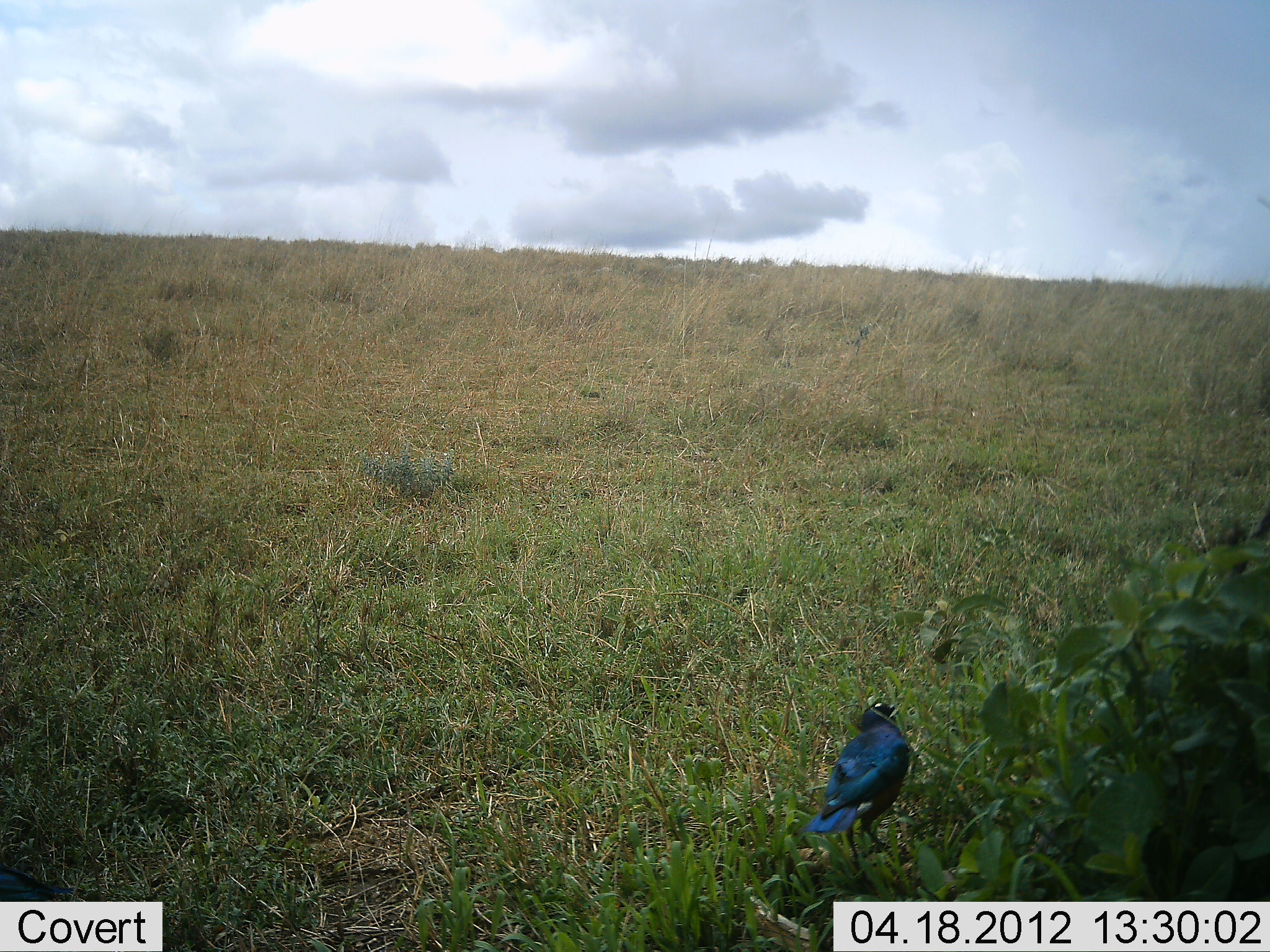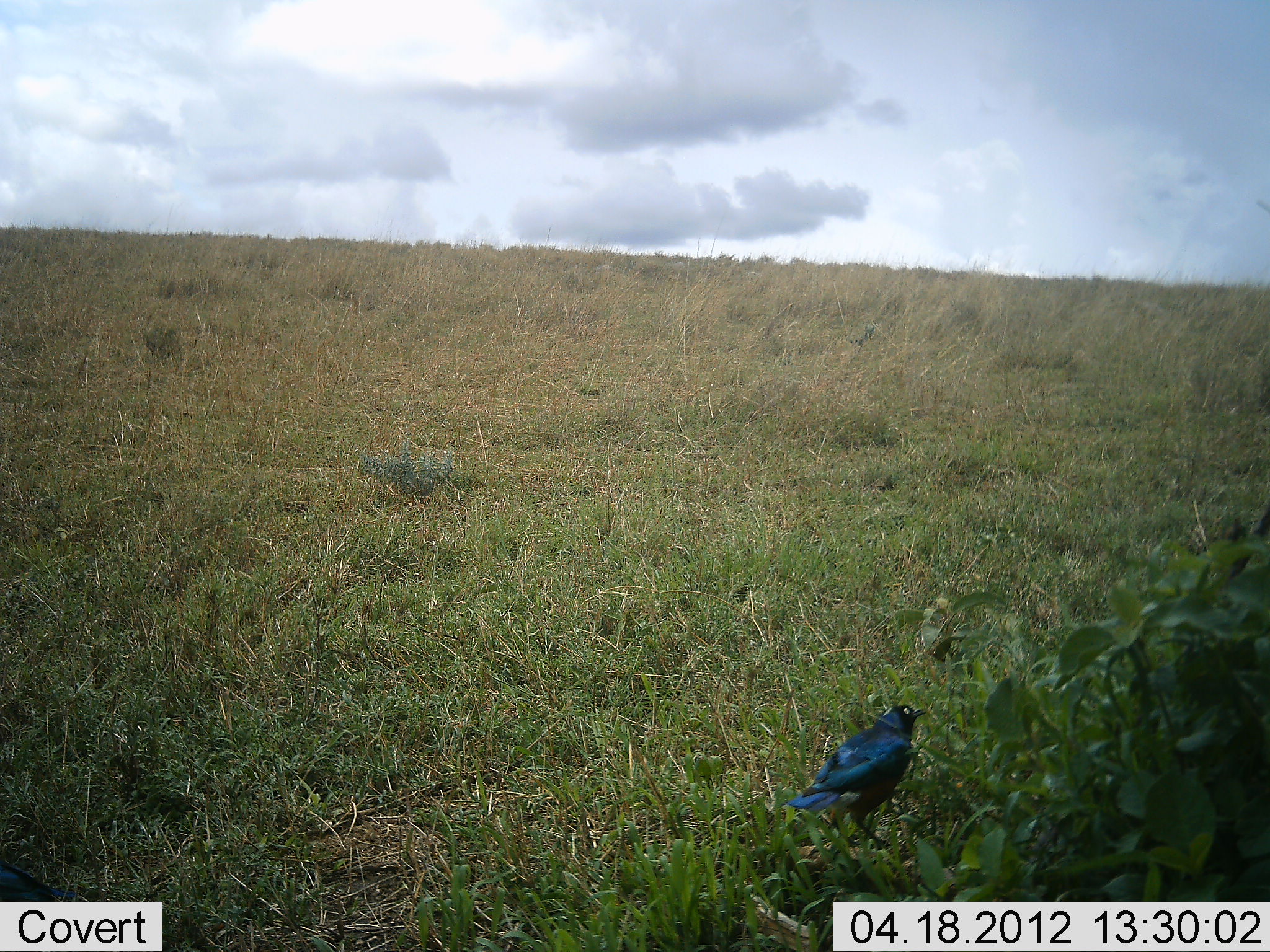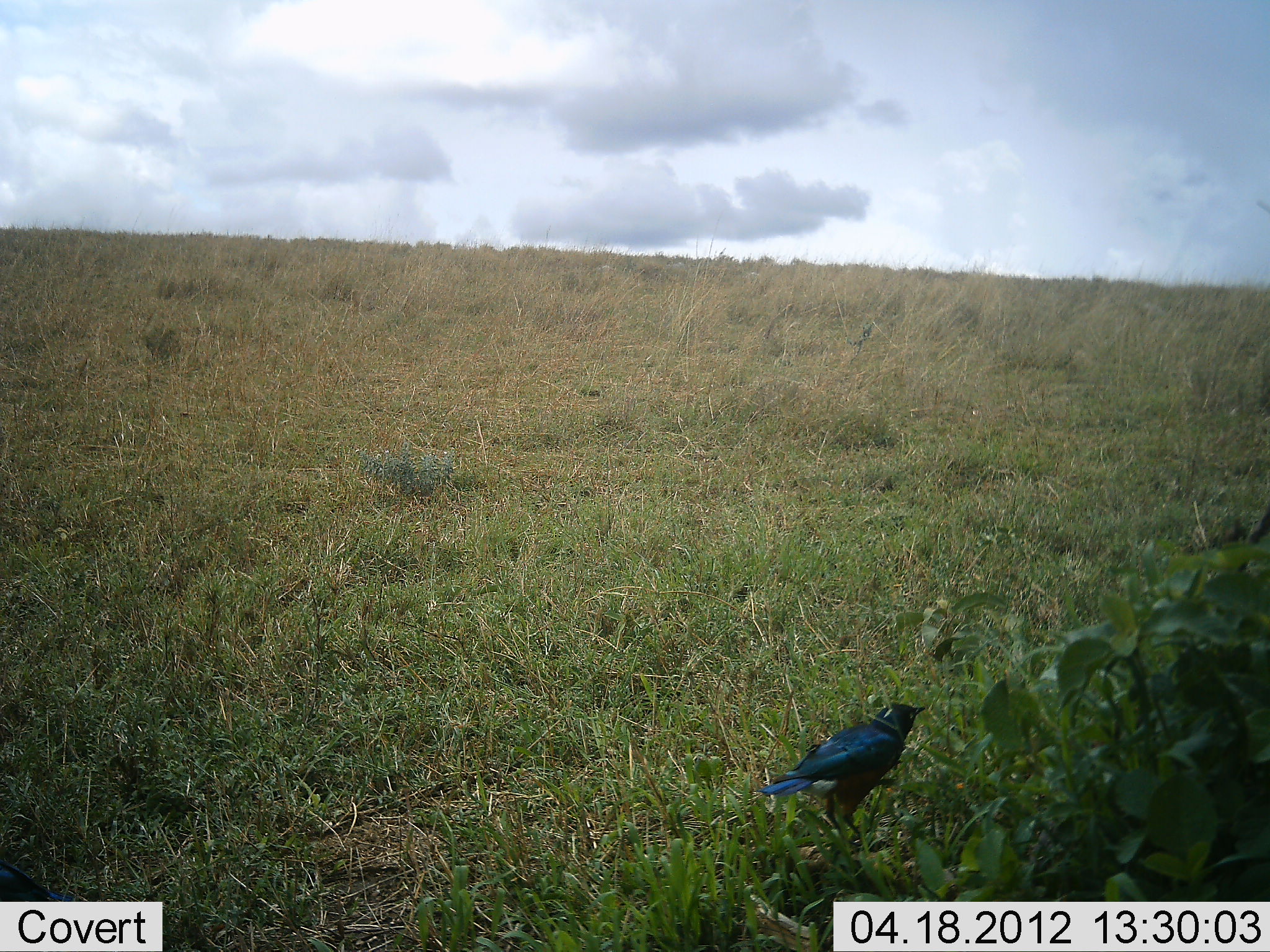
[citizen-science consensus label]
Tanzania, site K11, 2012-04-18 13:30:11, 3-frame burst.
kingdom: Animalia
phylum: Chordata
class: Aves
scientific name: Aves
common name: bird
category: otherbird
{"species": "otherbird (bird) (Aves)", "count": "1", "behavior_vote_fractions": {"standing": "69%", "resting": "14%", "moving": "10%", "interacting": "0%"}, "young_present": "0%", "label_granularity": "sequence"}